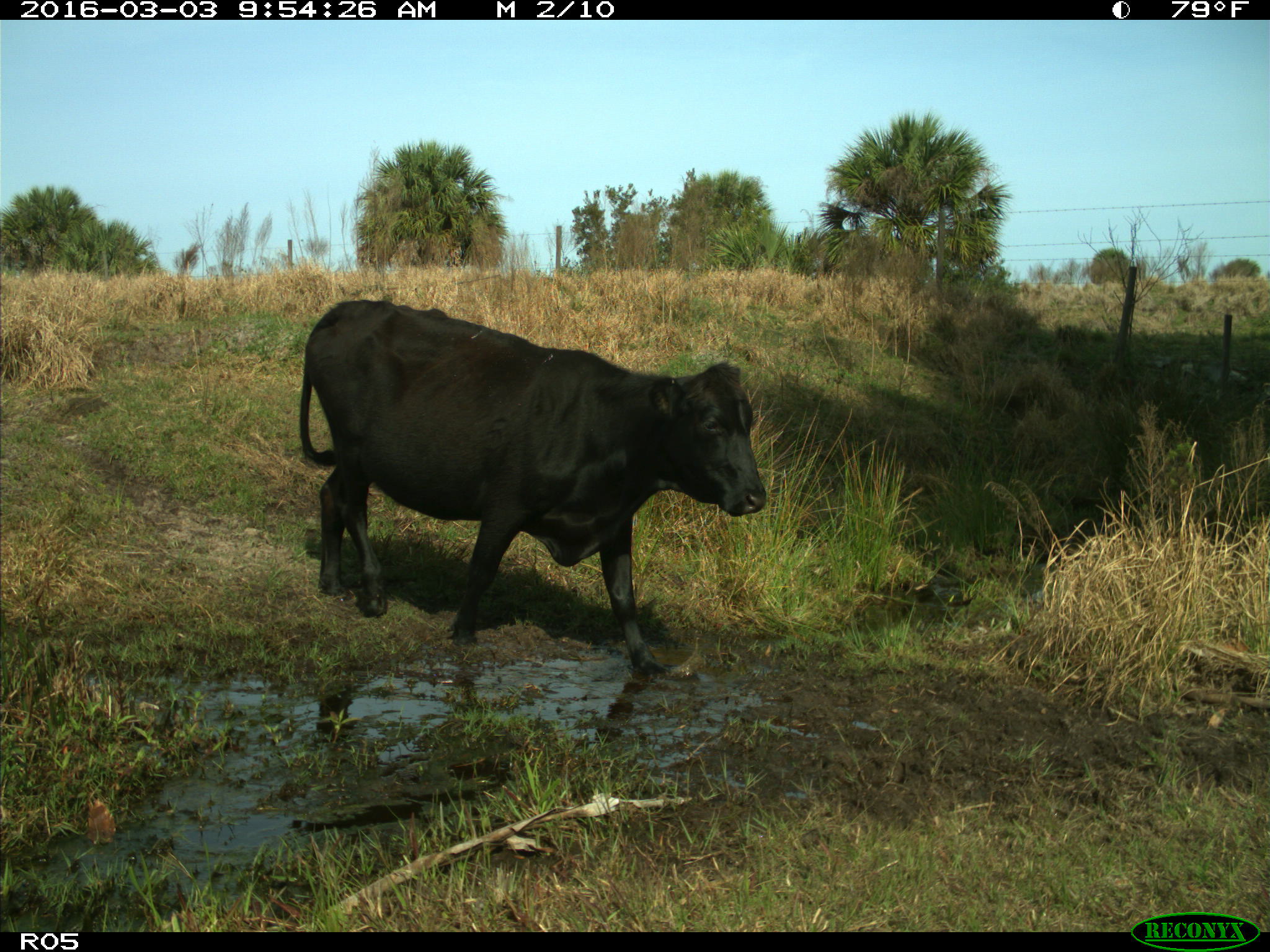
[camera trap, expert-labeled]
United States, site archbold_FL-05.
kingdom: Animalia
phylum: Chordata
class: Mammalia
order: Artiodactyla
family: Bovidae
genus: Bos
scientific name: Bos taurus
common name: domestic cow